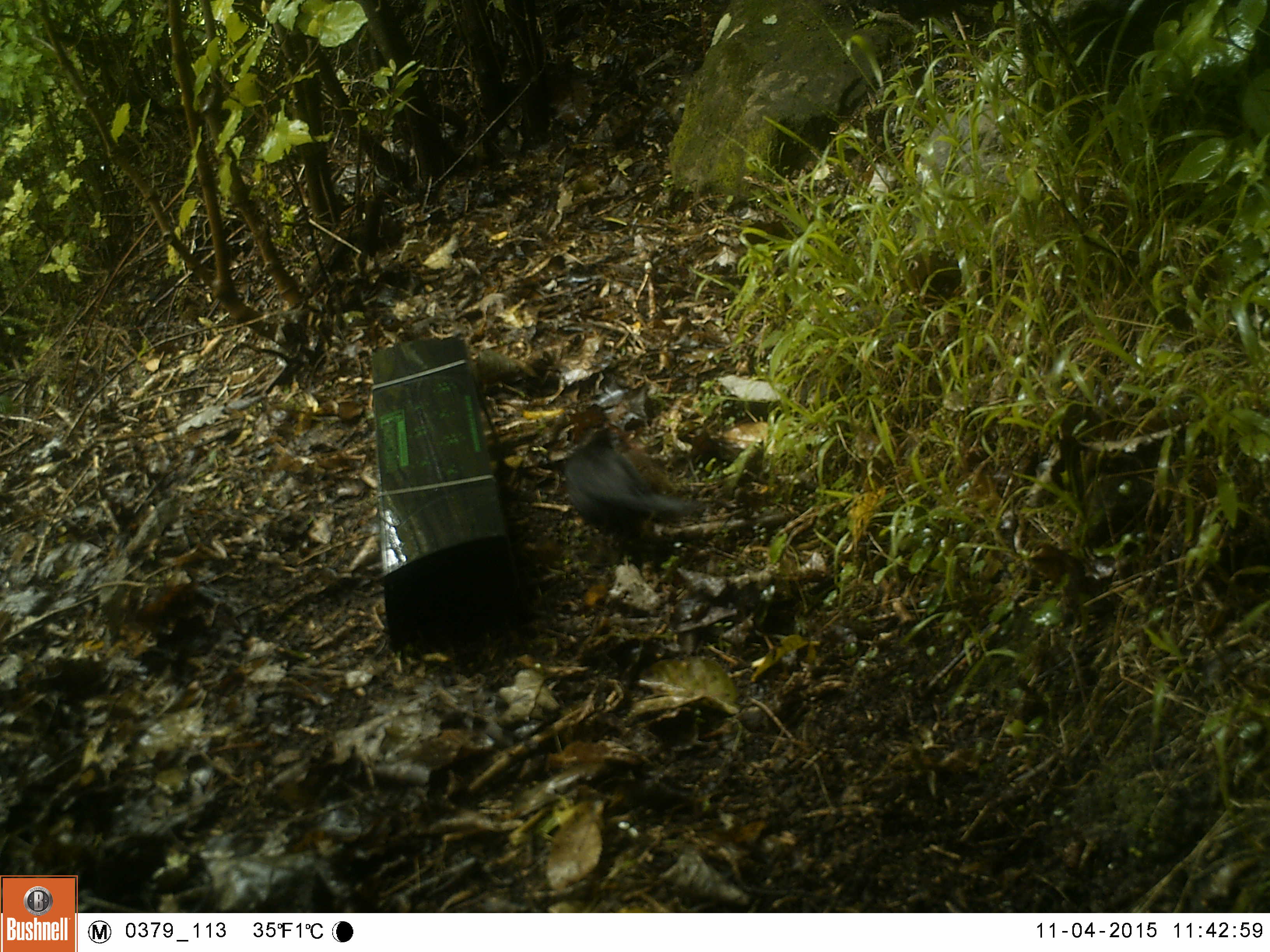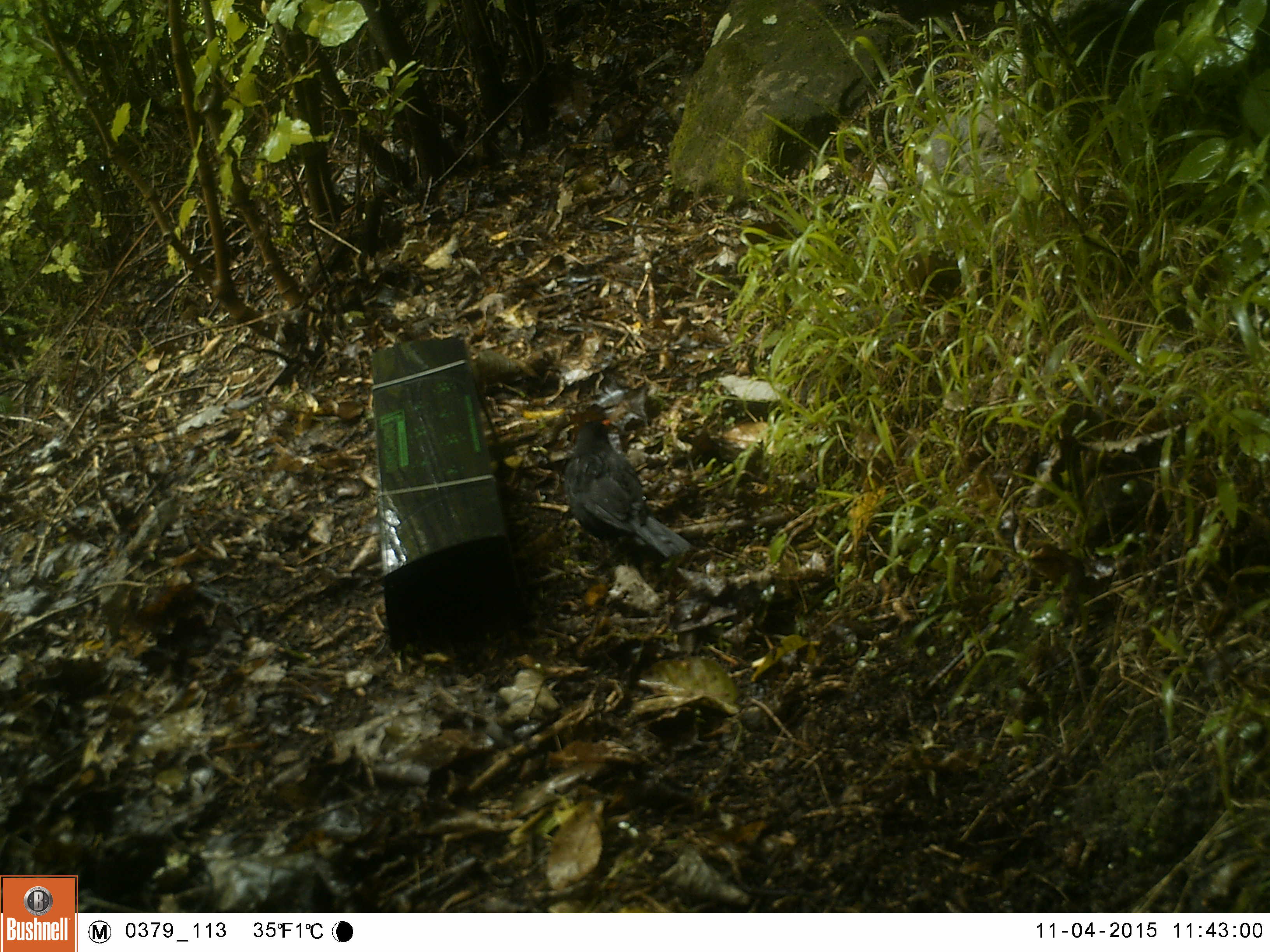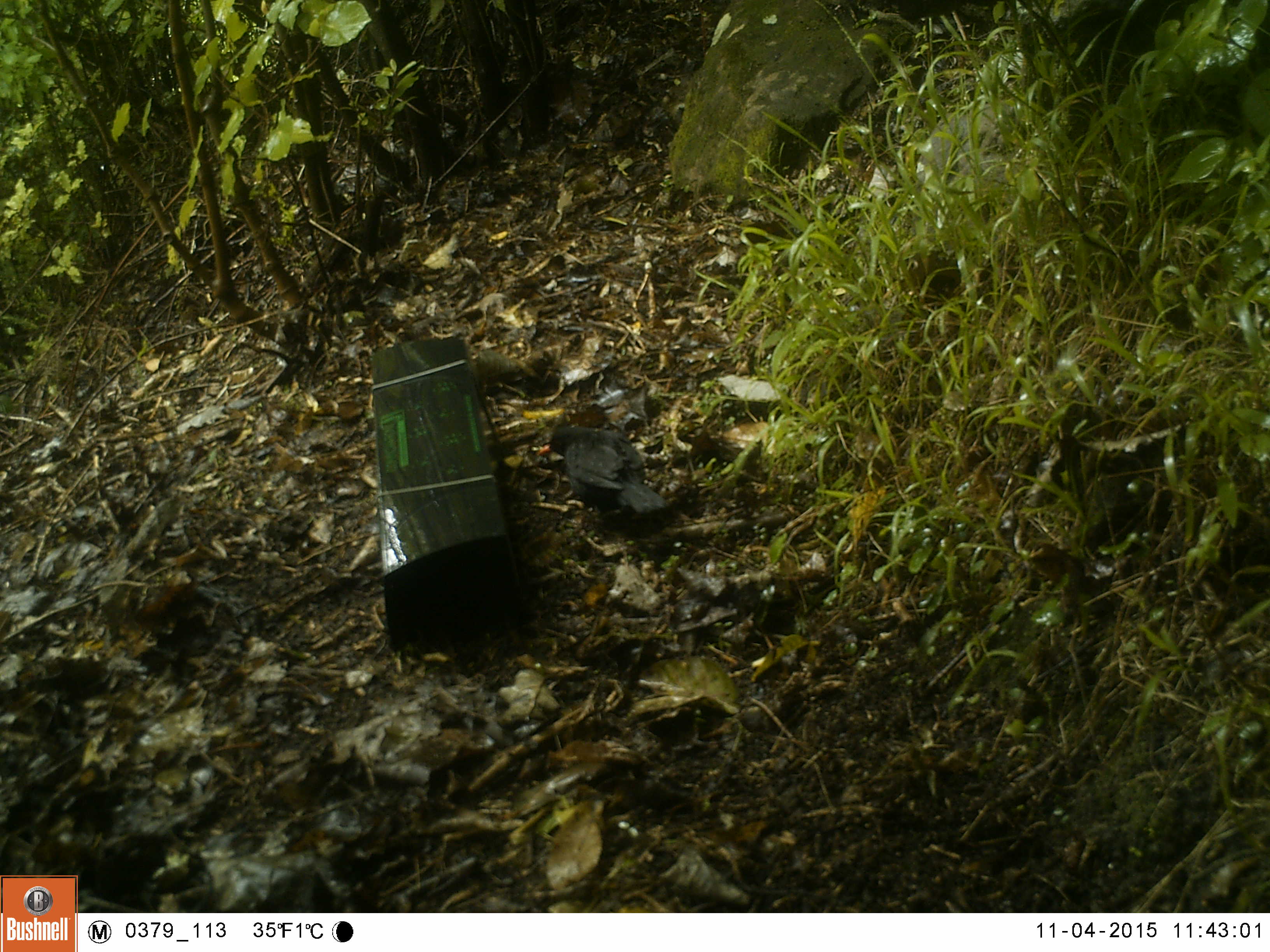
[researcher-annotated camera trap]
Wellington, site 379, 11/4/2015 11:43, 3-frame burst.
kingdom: Animalia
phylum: Chordata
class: Aves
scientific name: Aves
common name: bird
Bird (Aves).